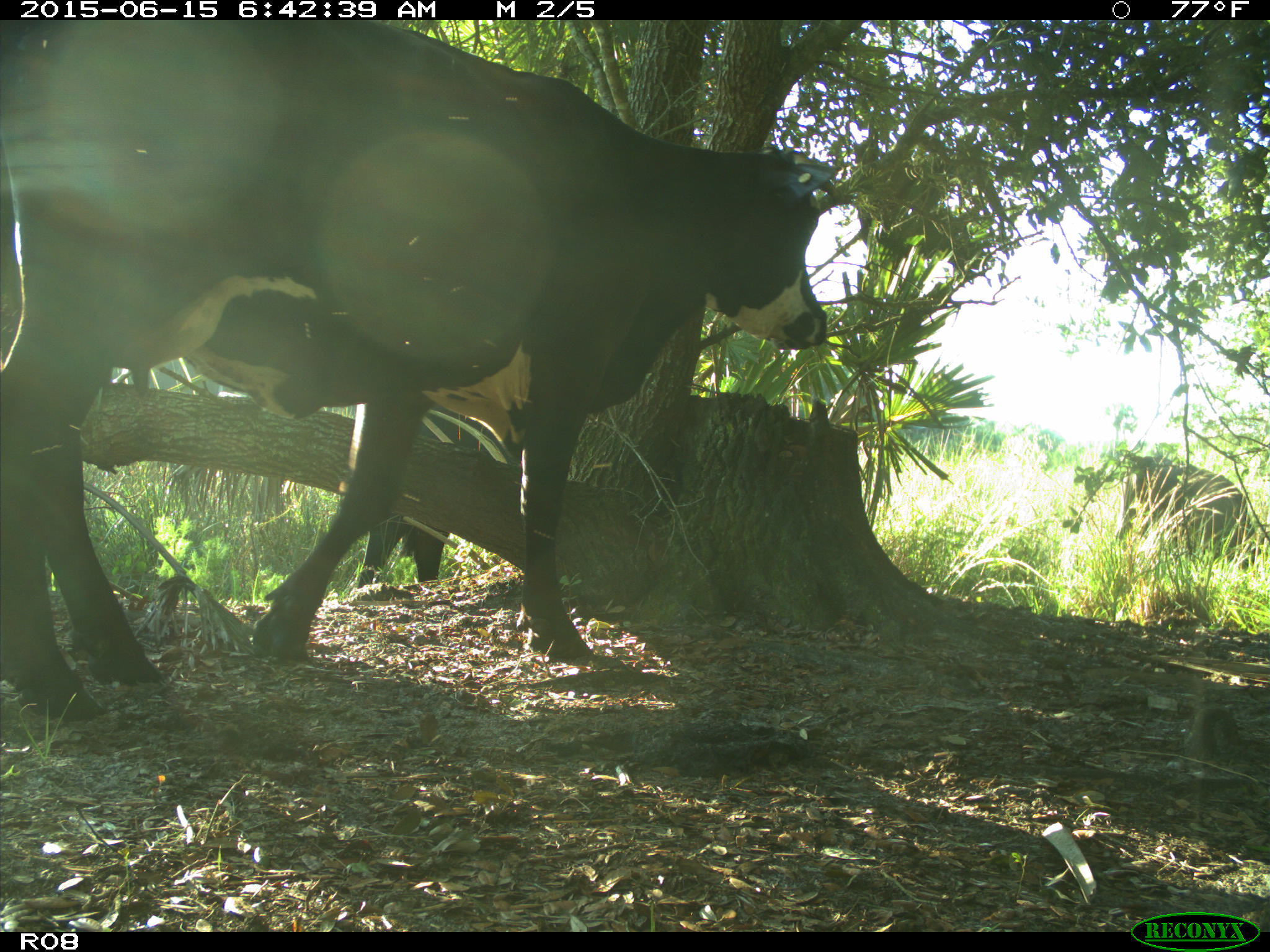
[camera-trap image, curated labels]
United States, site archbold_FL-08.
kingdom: Animalia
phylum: Chordata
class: Mammalia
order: Artiodactyla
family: Bovidae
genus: Bos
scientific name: Bos taurus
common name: domestic cow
Bos taurus (domestic cow).